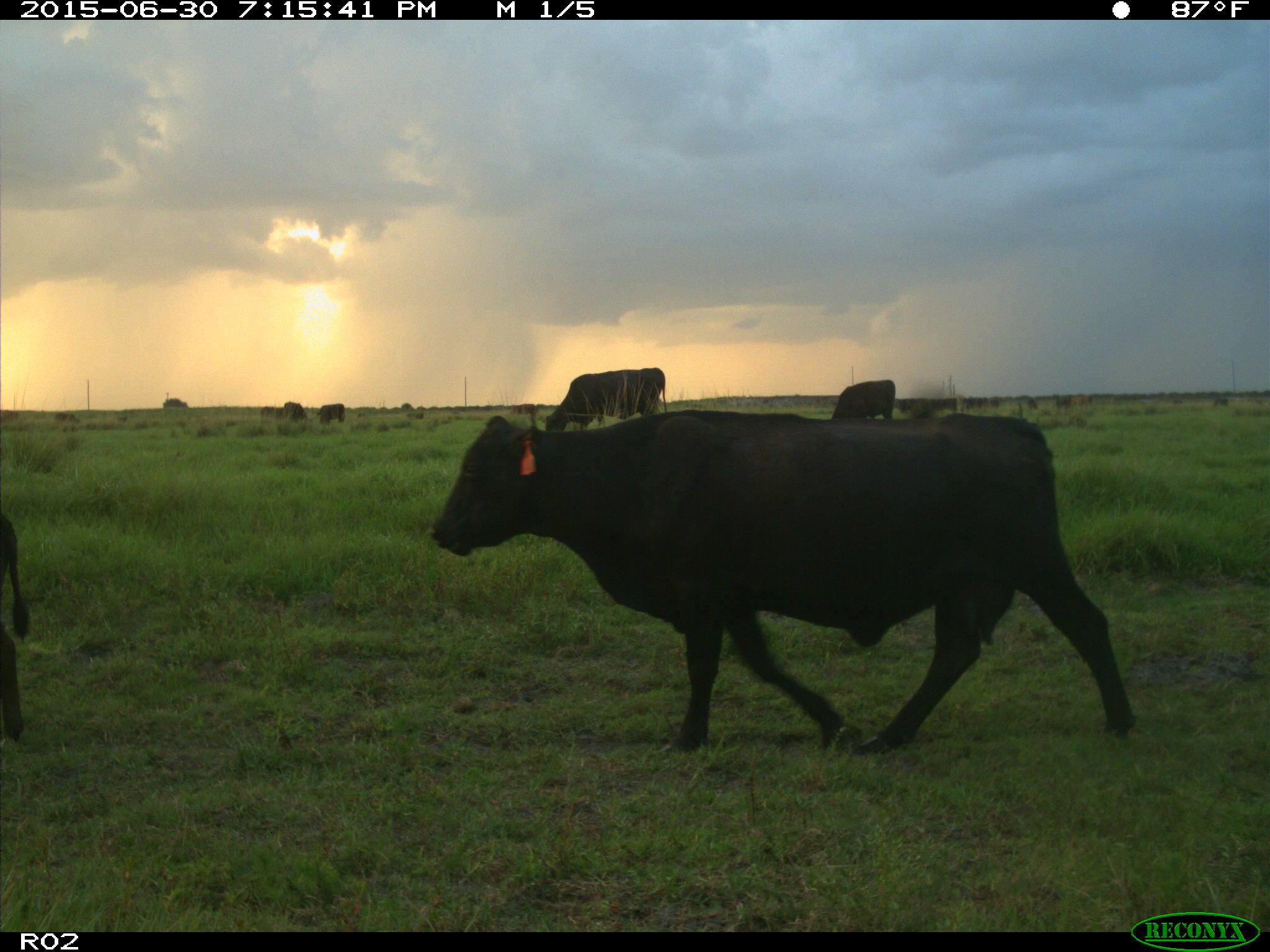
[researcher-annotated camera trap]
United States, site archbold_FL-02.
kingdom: Animalia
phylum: Chordata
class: Mammalia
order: Artiodactyla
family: Bovidae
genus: Bos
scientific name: Bos taurus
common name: domestic cow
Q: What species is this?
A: Bos taurus (domestic cow).